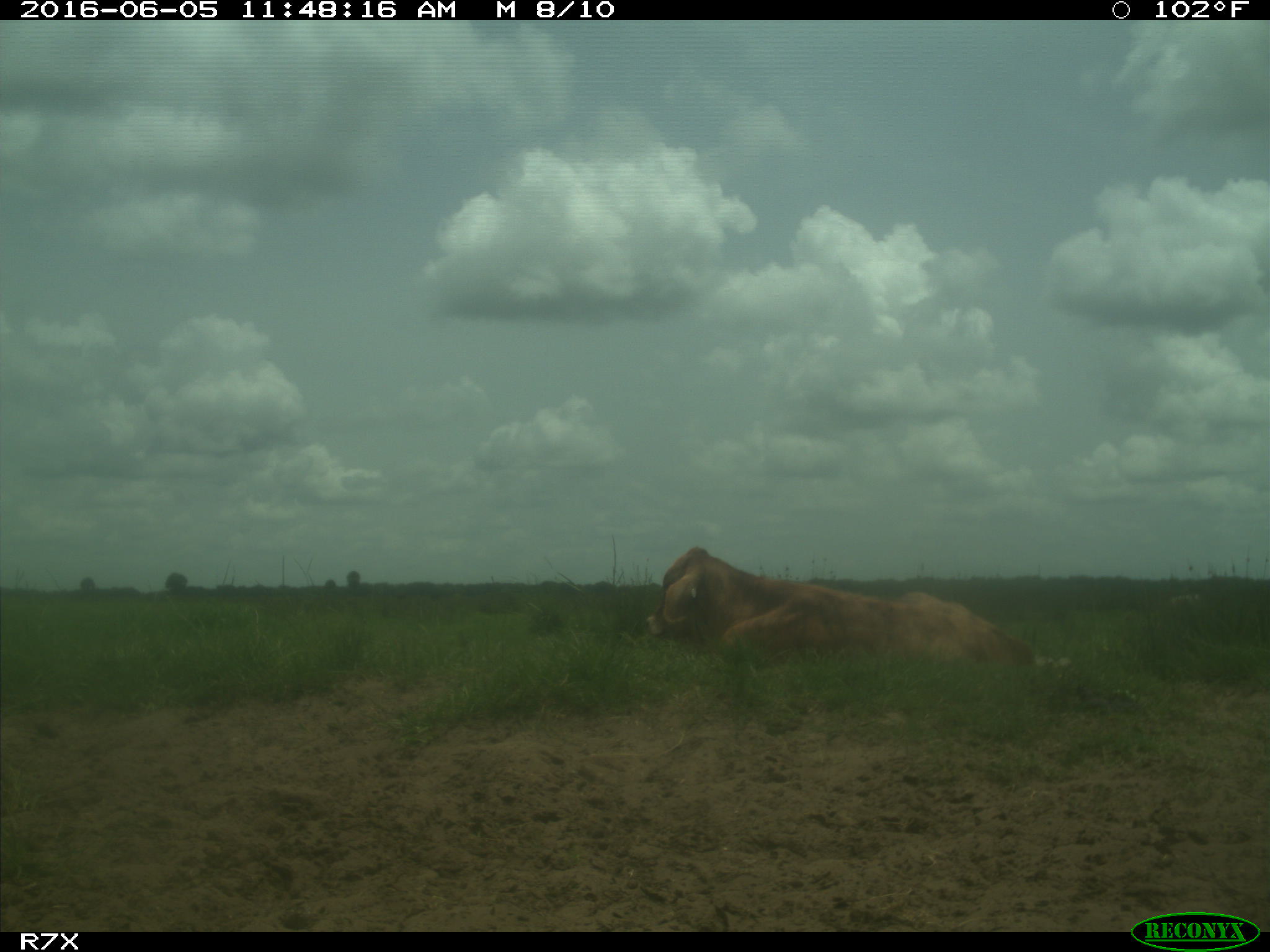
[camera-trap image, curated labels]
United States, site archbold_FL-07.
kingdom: Animalia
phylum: Chordata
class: Mammalia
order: Artiodactyla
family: Bovidae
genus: Bos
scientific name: Bos taurus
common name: domestic cow